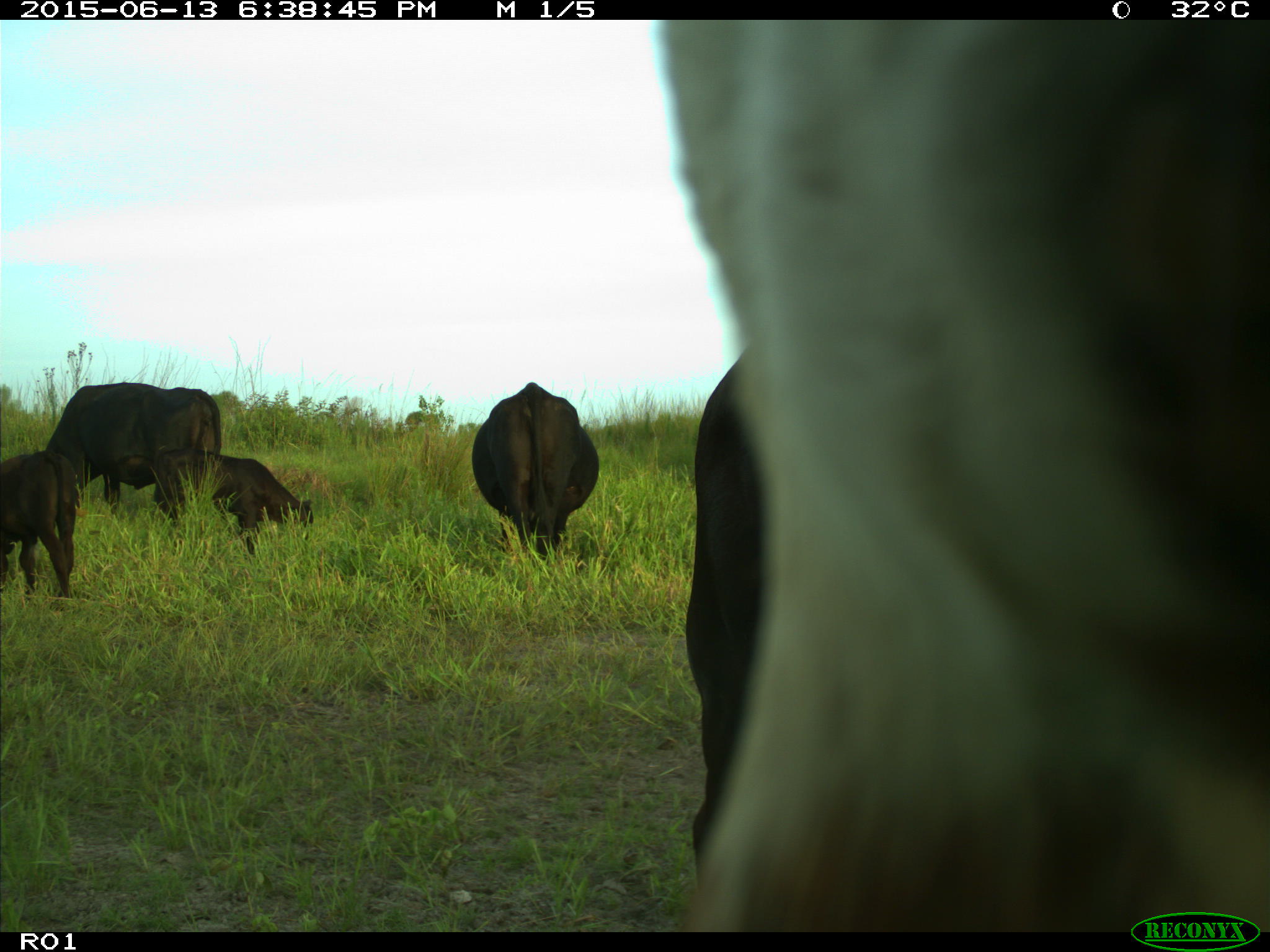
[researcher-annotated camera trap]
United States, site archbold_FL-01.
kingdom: Animalia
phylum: Chordata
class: Mammalia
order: Artiodactyla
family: Bovidae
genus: Bos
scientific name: Bos taurus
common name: domestic cow